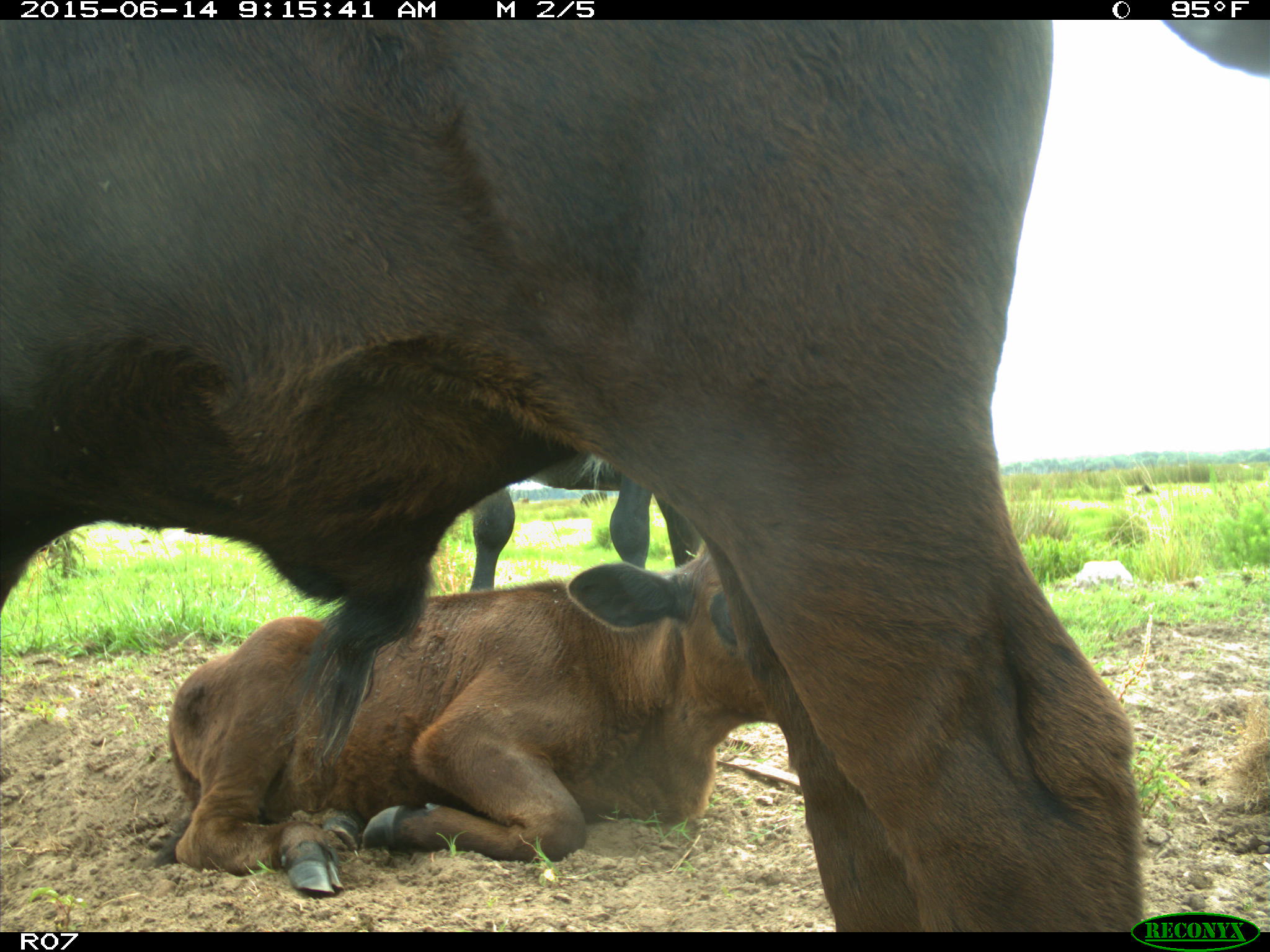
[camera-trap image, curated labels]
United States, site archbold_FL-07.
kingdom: Animalia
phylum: Chordata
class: Mammalia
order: Artiodactyla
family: Bovidae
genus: Bos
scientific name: Bos taurus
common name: domestic cow